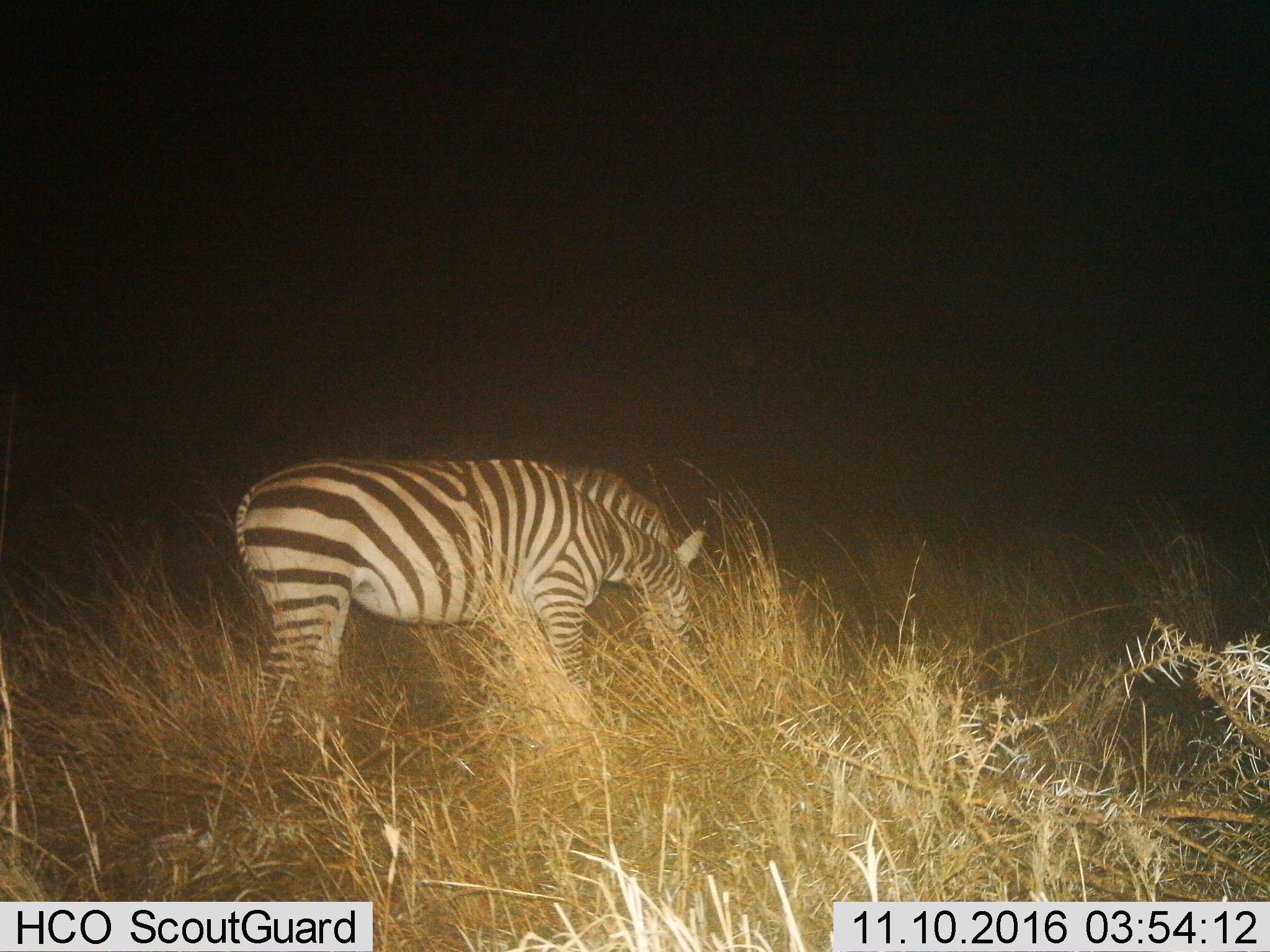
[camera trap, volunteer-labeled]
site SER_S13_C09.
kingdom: Animalia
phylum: Chordata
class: Mammalia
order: Perissodactyla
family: Equidae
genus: Equus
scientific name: Equus quagga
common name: plains zebra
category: zebraplains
Zebraplains (plains zebra) (Equus quagga), count 1. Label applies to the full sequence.